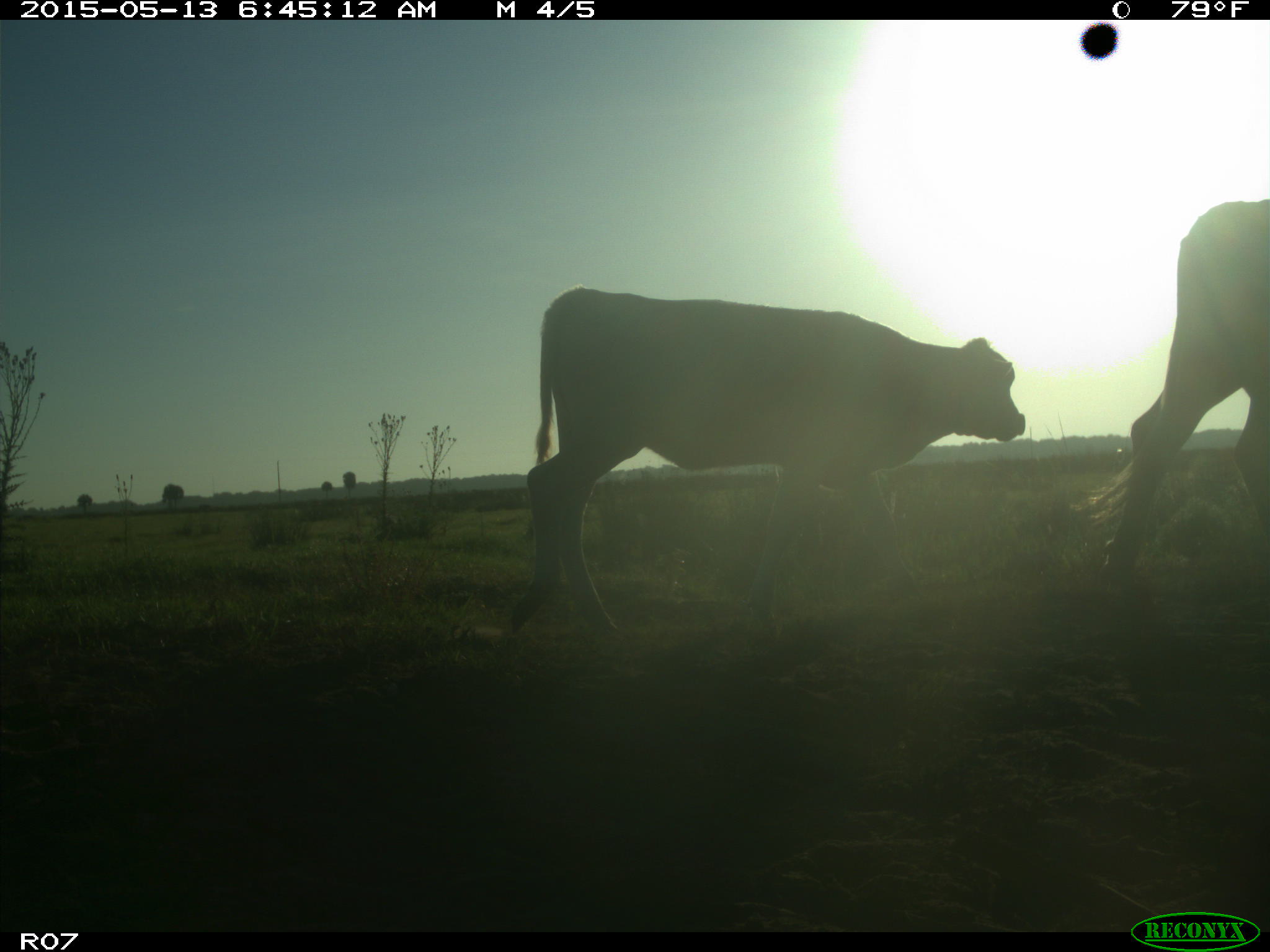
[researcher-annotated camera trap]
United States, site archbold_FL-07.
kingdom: Animalia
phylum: Chordata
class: Mammalia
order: Artiodactyla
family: Bovidae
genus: Bos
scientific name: Bos taurus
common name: domestic cow